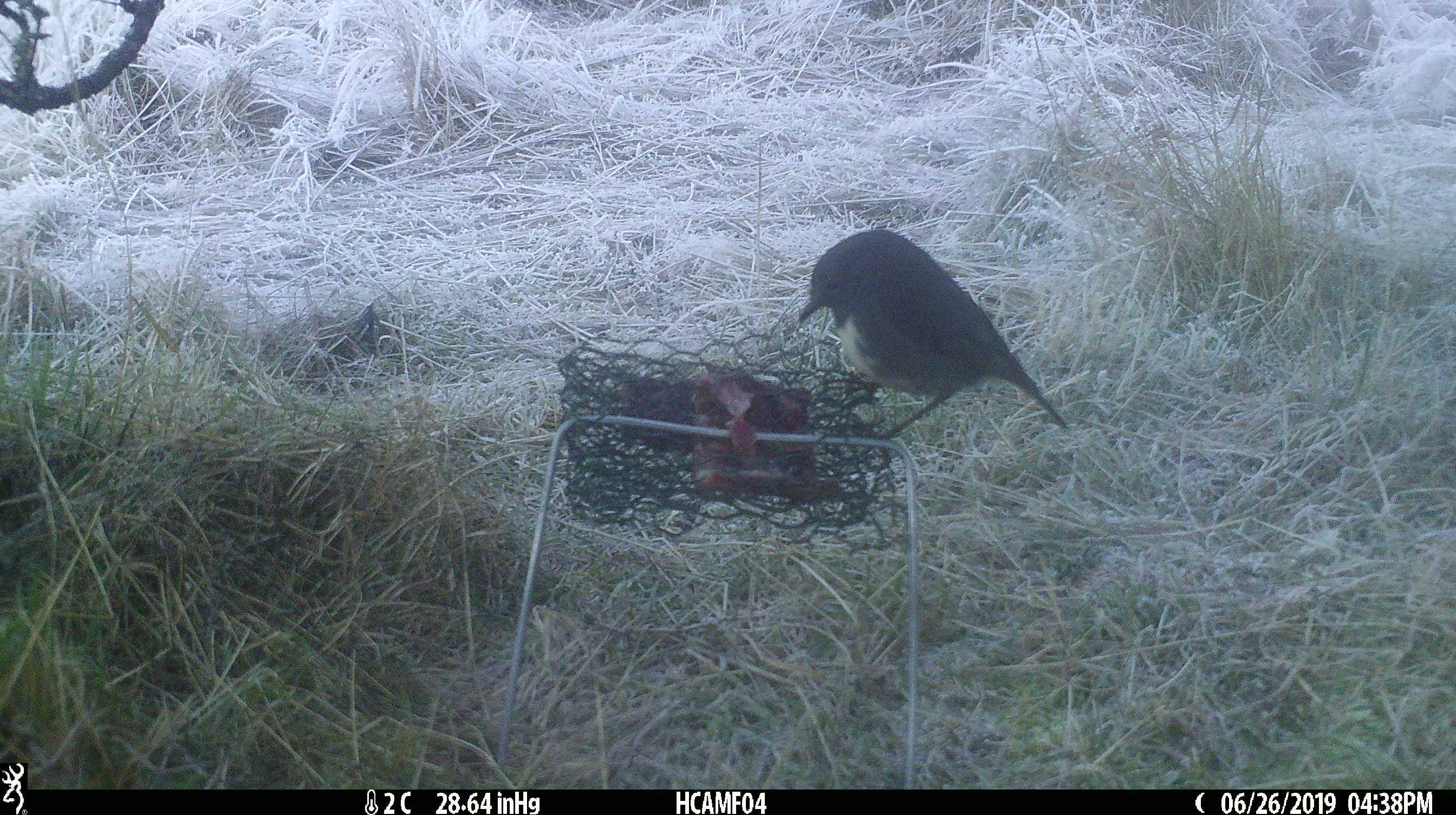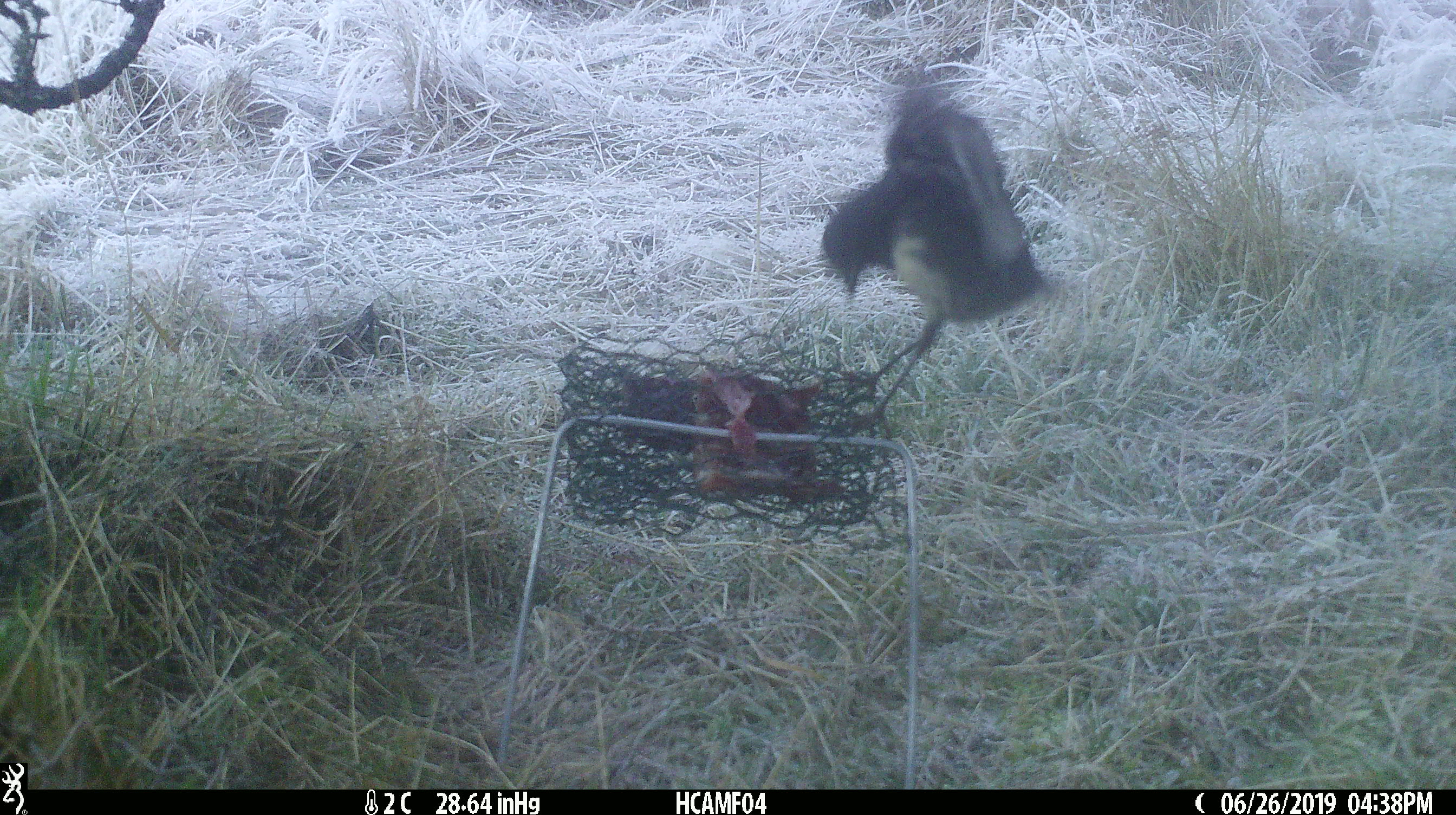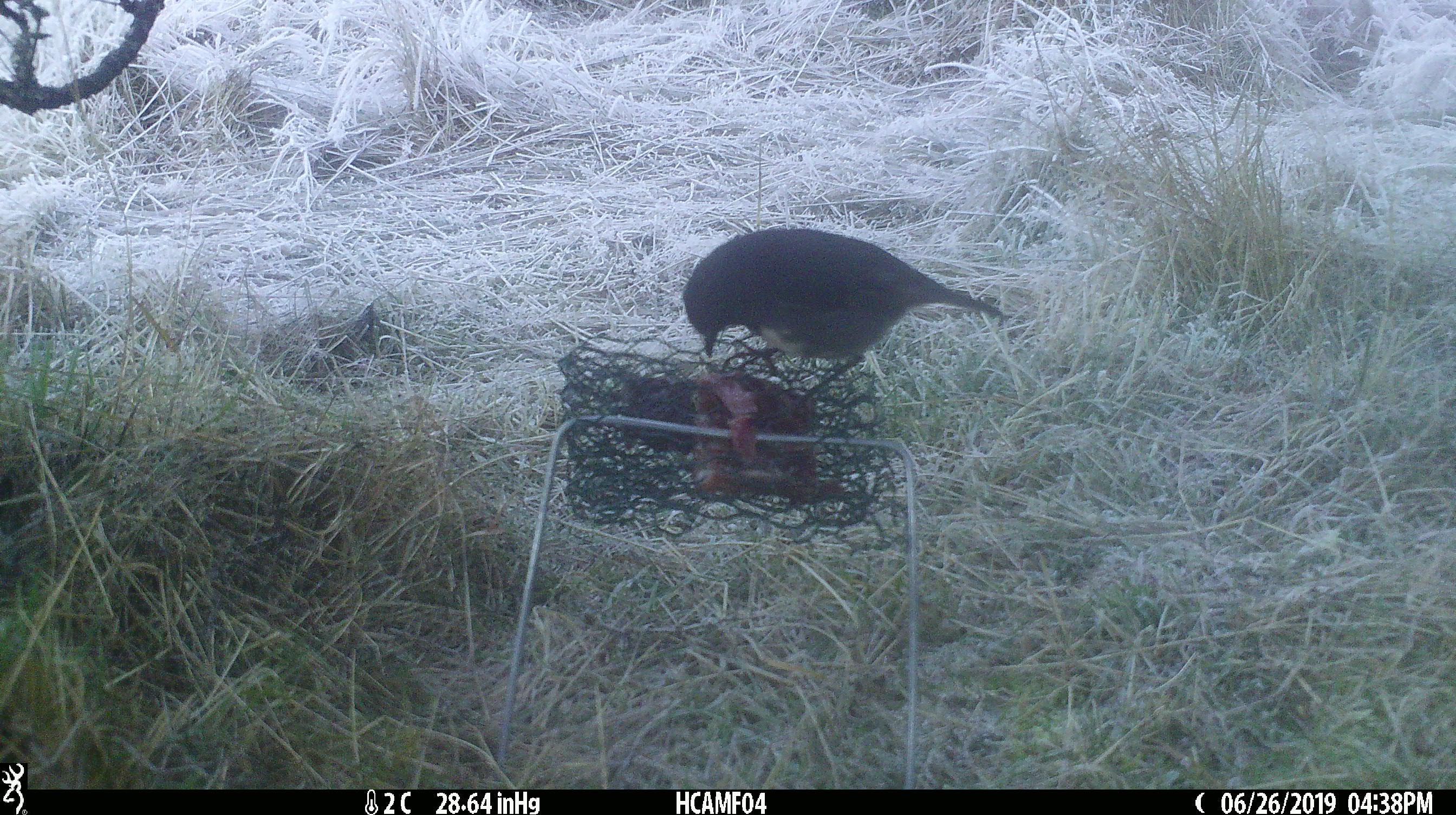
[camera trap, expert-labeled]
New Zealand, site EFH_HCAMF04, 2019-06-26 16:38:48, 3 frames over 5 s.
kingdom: Animalia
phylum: Chordata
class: Aves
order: Passeriformes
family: Petroicidae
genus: Petroica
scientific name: Petroica australis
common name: new zealand robin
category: robin